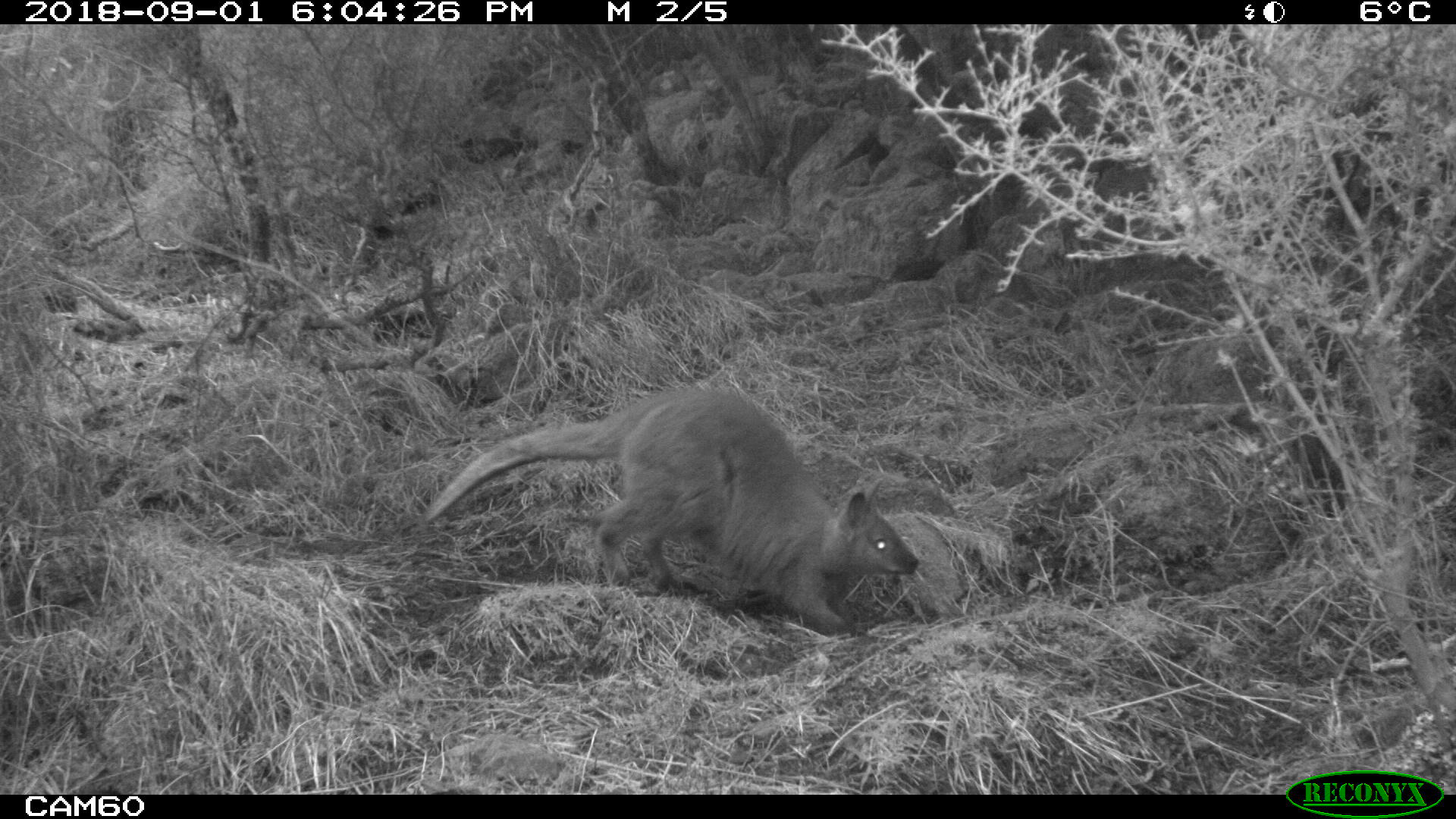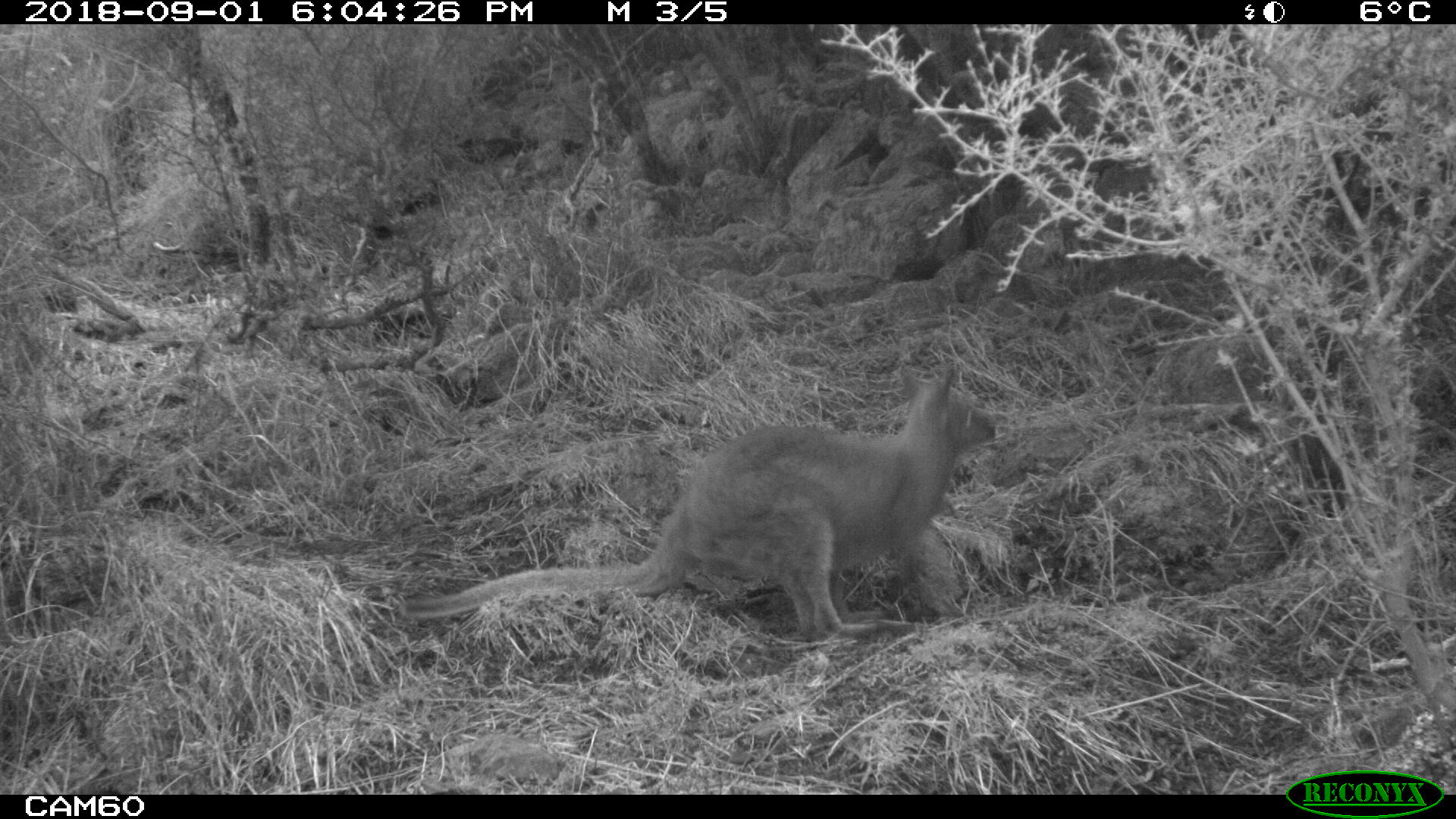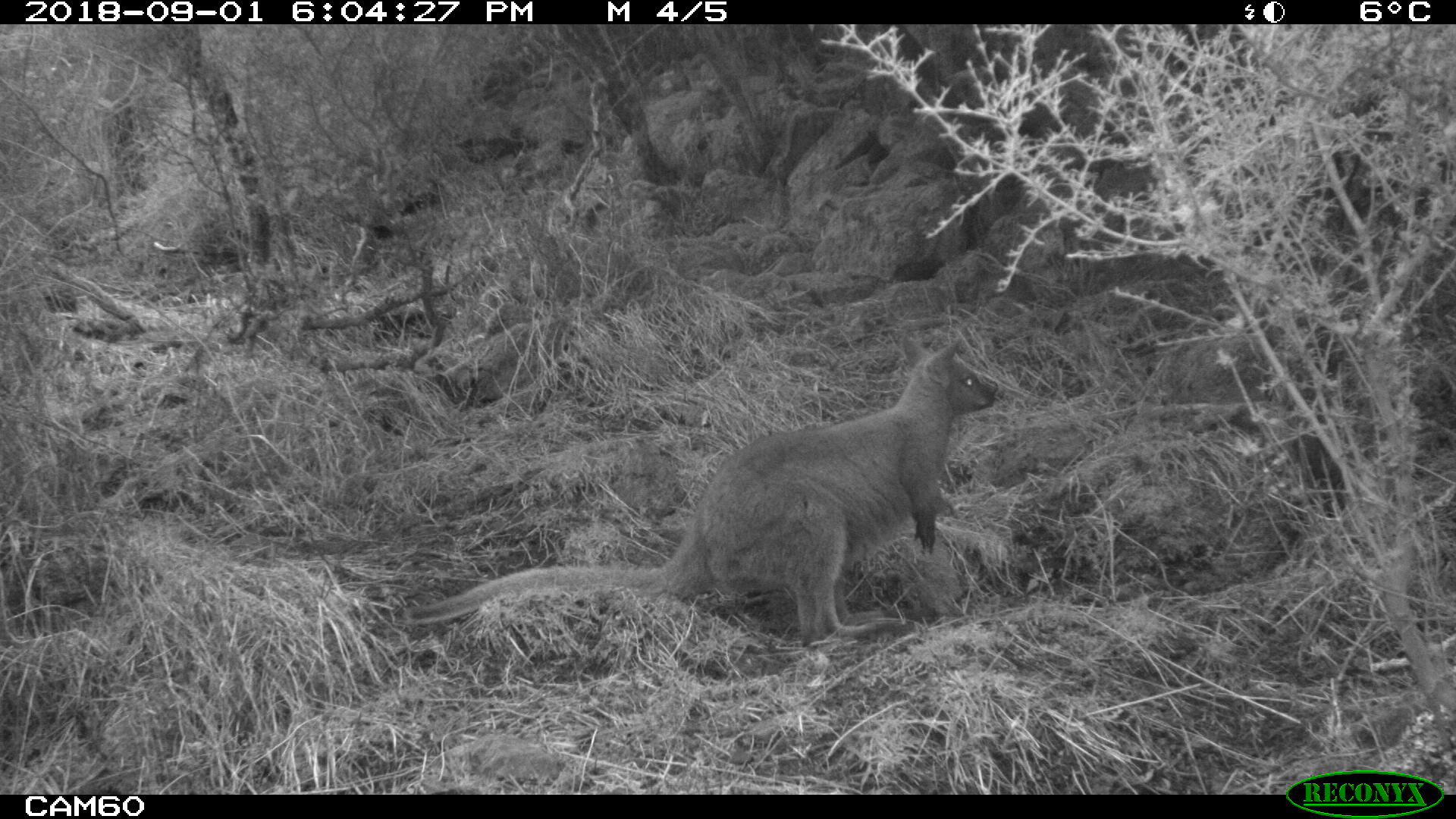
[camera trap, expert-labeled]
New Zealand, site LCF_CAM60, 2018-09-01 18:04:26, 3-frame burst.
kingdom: Animalia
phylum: Chordata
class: Mammalia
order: Diprotodontia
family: Macropodidae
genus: Notamacropus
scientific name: Notamacropus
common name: wallaby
Wallaby (Notamacropus).